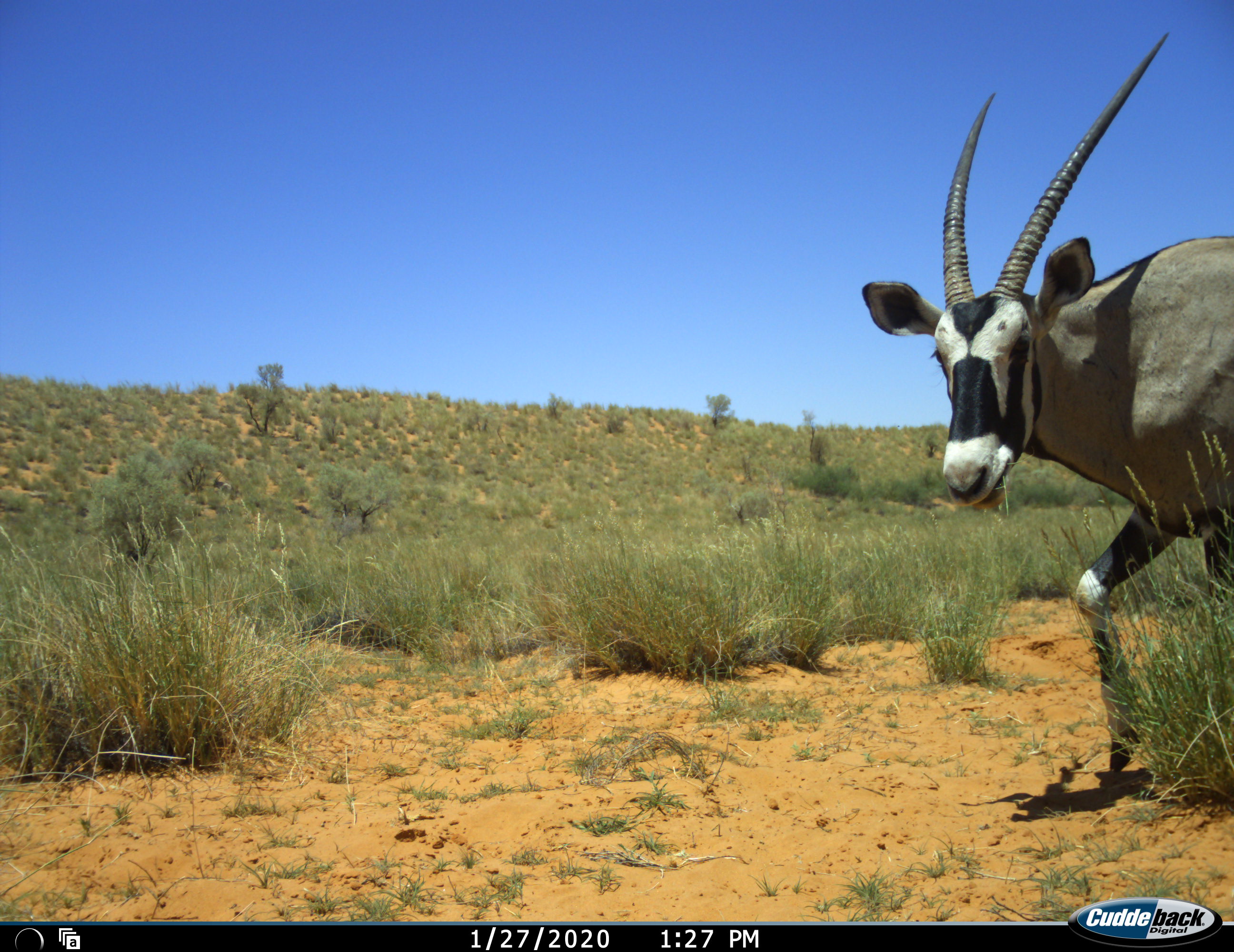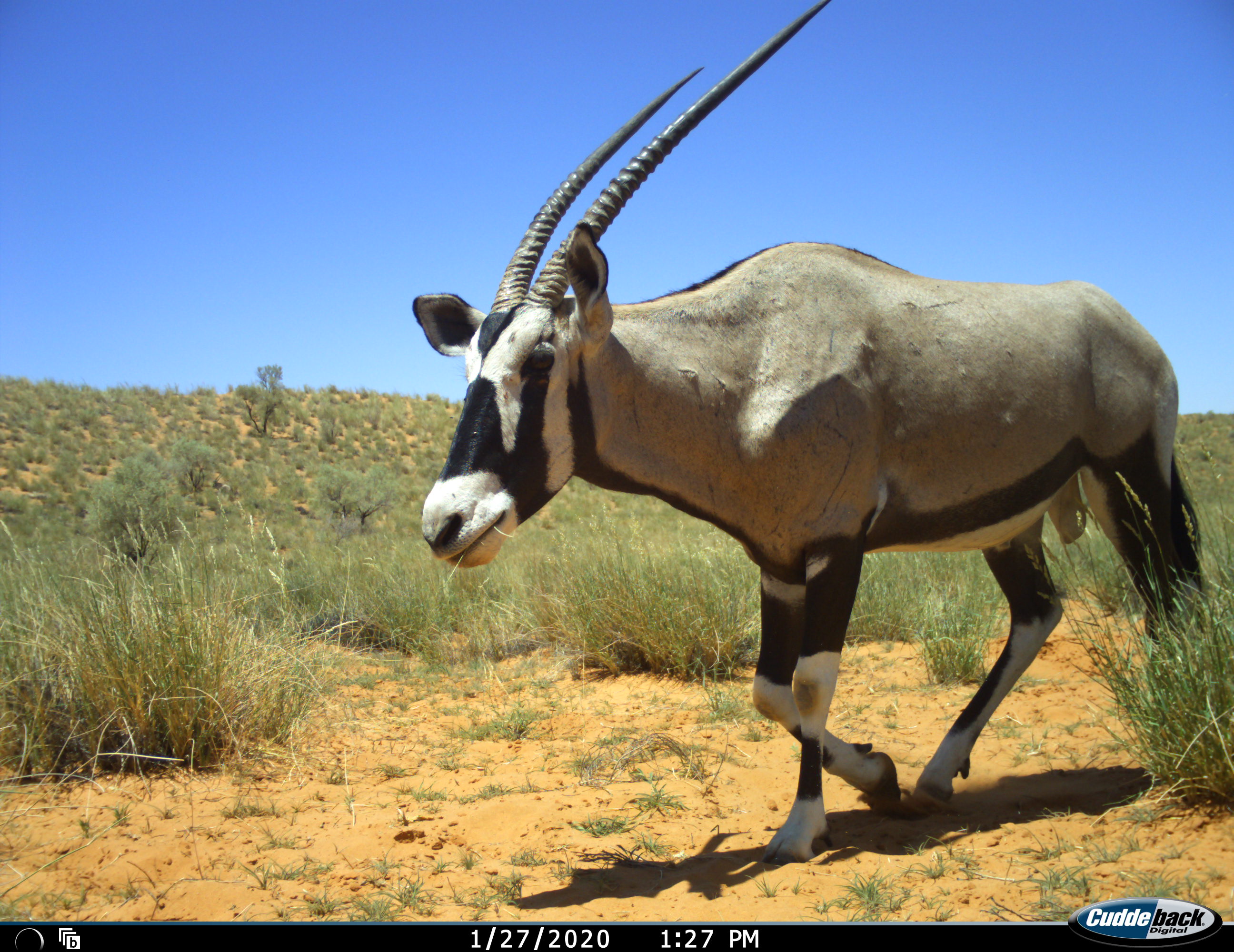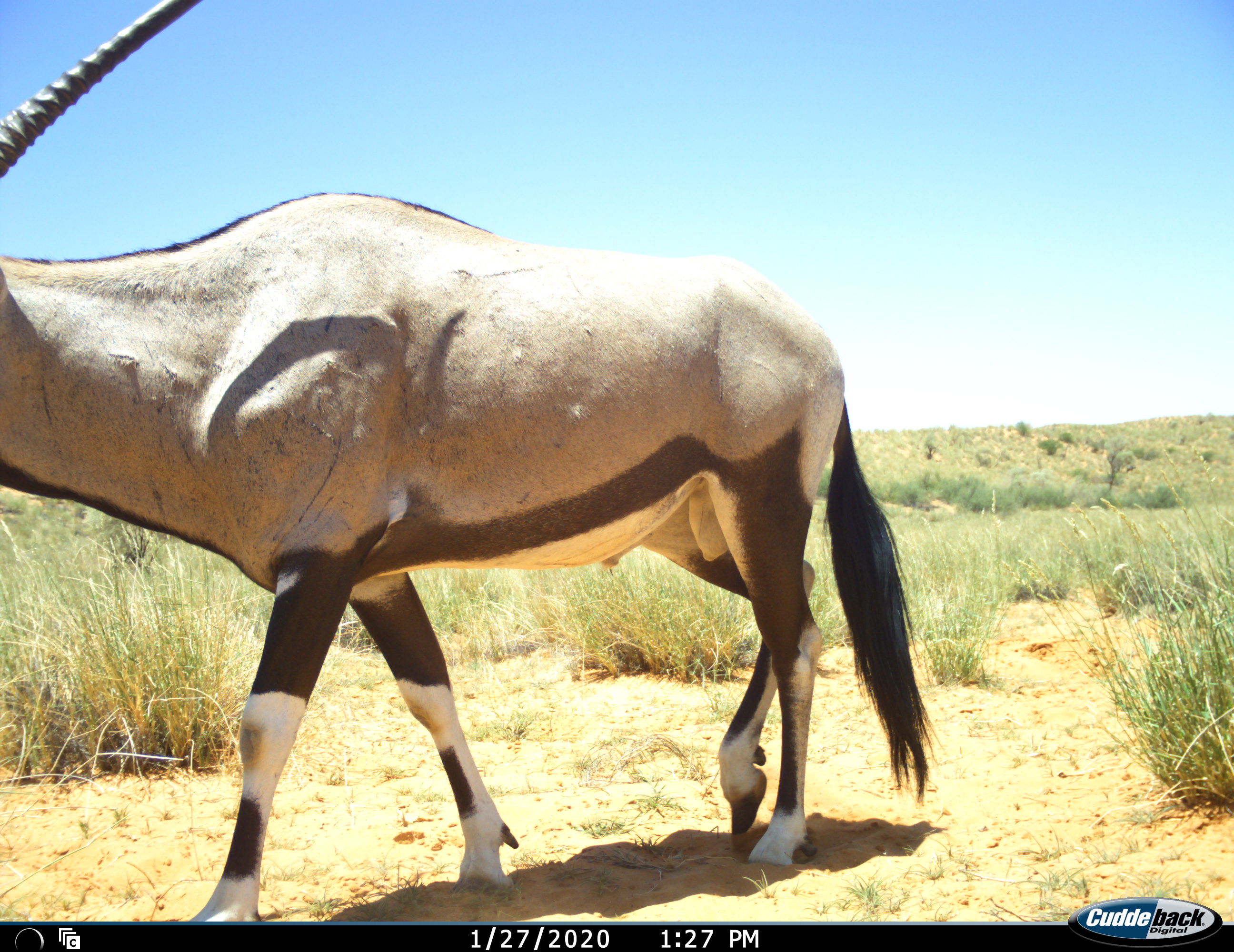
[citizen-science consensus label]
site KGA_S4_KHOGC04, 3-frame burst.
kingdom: Animalia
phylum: Chordata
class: Mammalia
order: Artiodactyla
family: Bovidae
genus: Oryx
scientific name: Oryx gazella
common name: gemsbok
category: oryx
Oryx (gemsbok) (Oryx gazella), count 1. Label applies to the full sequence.